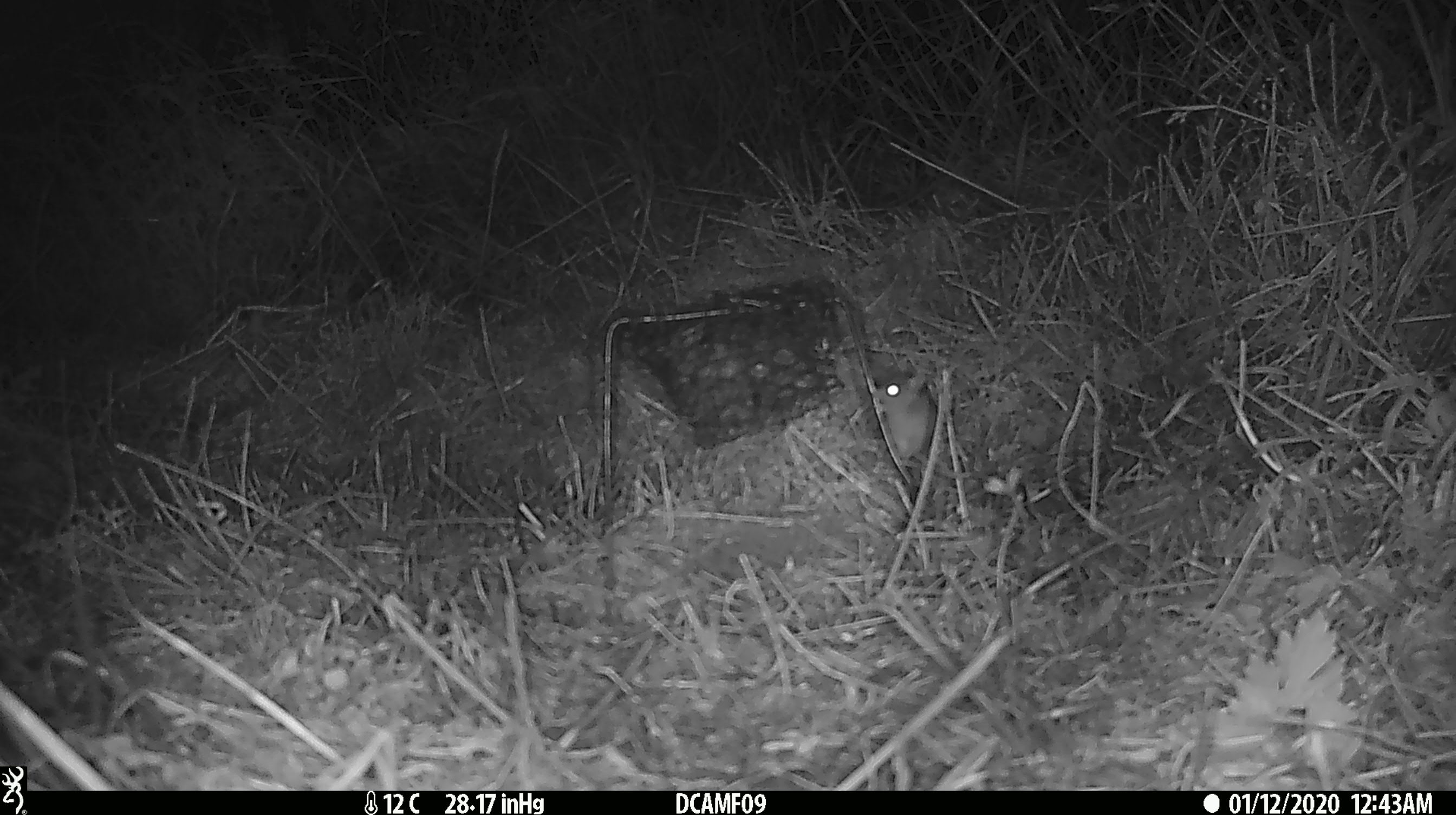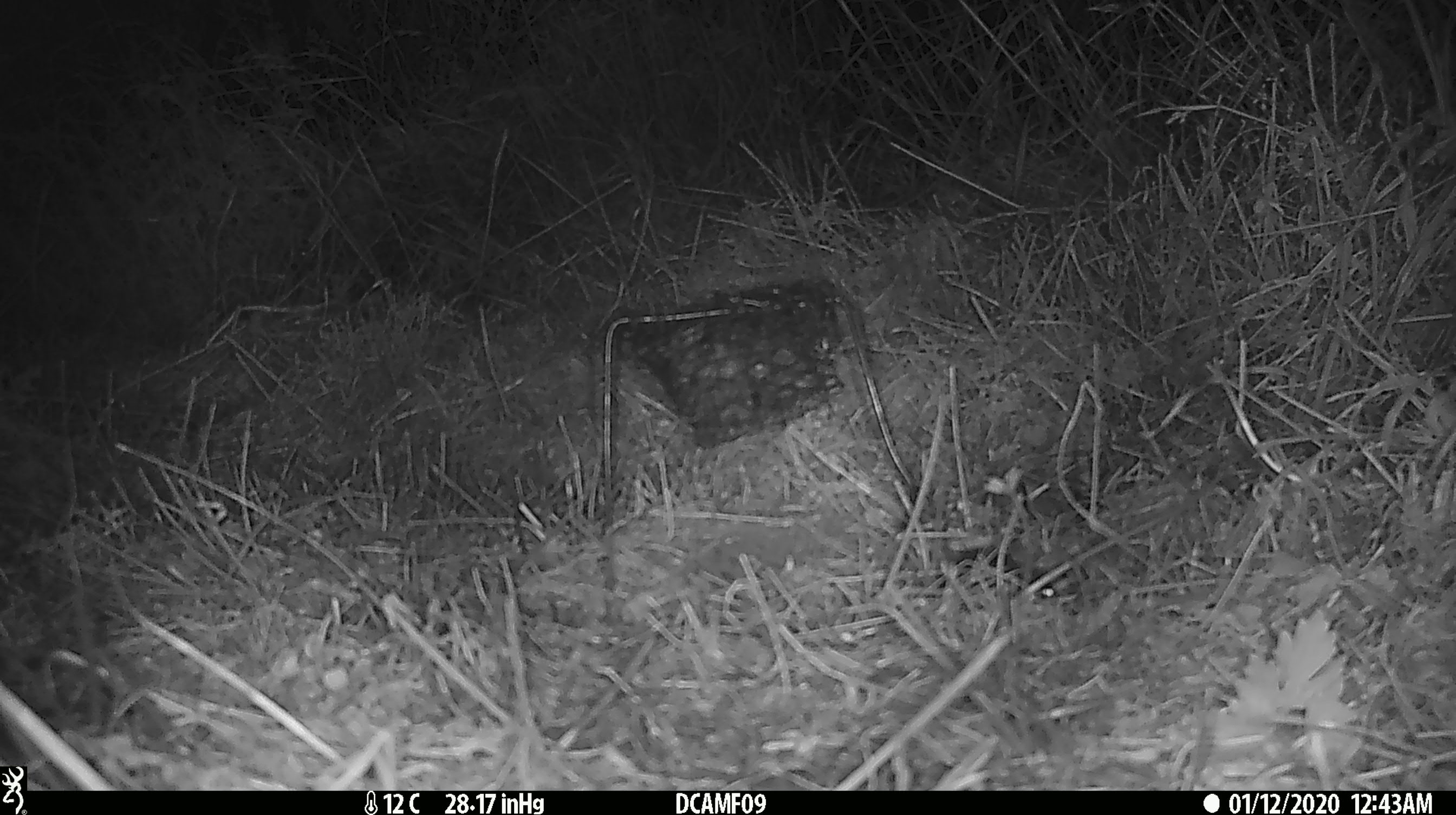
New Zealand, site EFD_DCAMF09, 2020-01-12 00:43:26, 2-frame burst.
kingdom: Animalia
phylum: Chordata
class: Mammalia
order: Rodentia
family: Muridae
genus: Mus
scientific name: Mus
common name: mouse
Mouse (Mus).